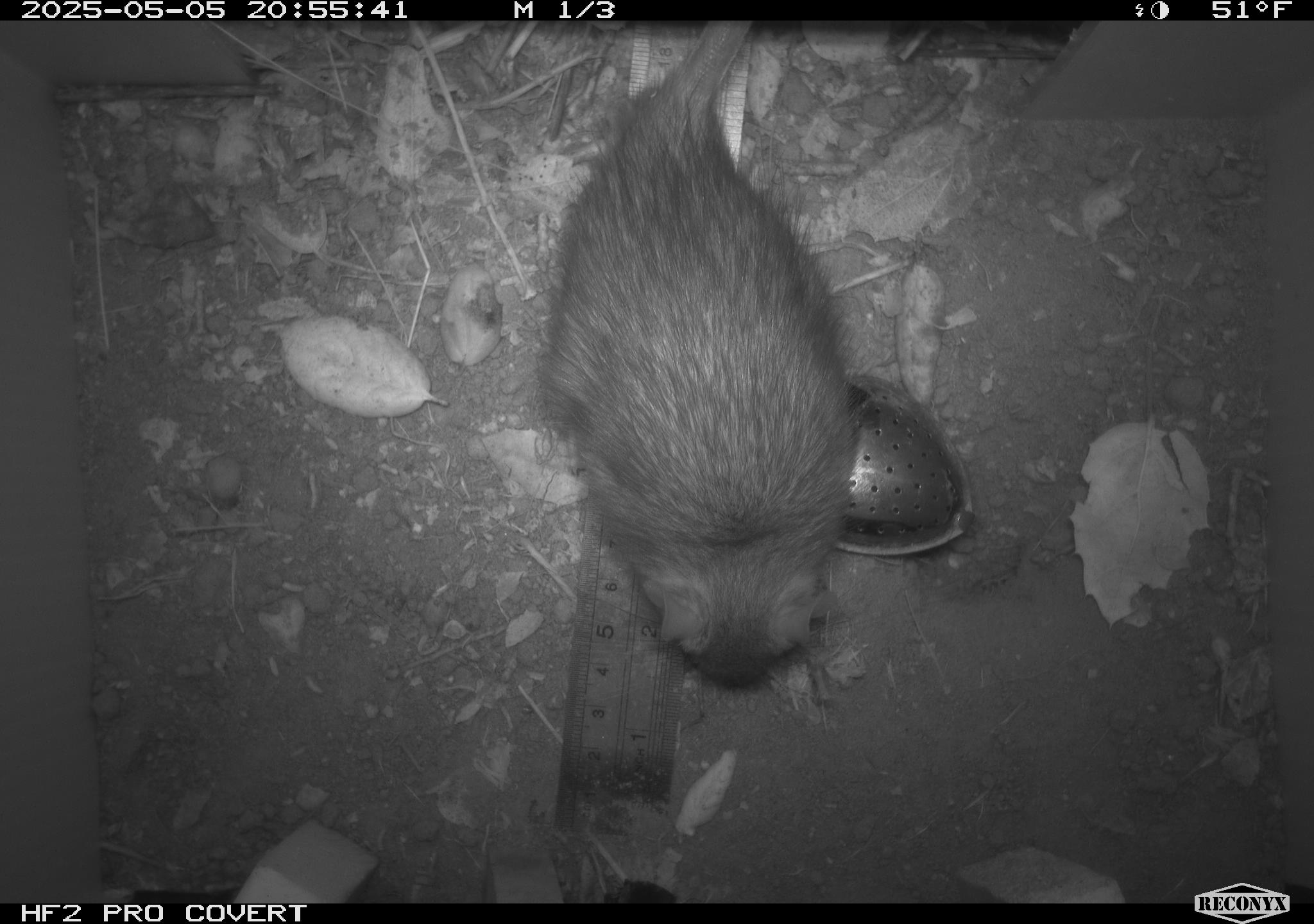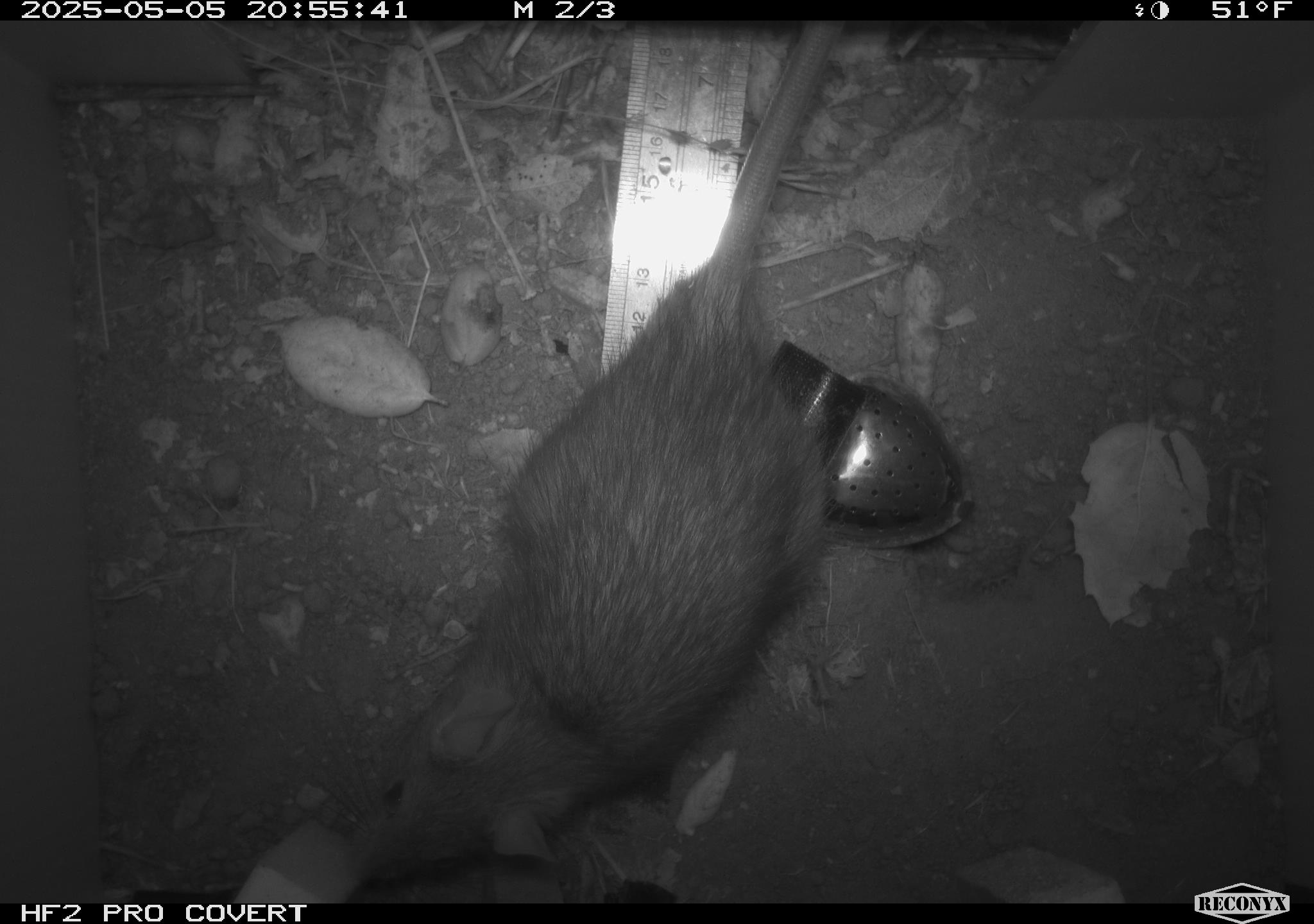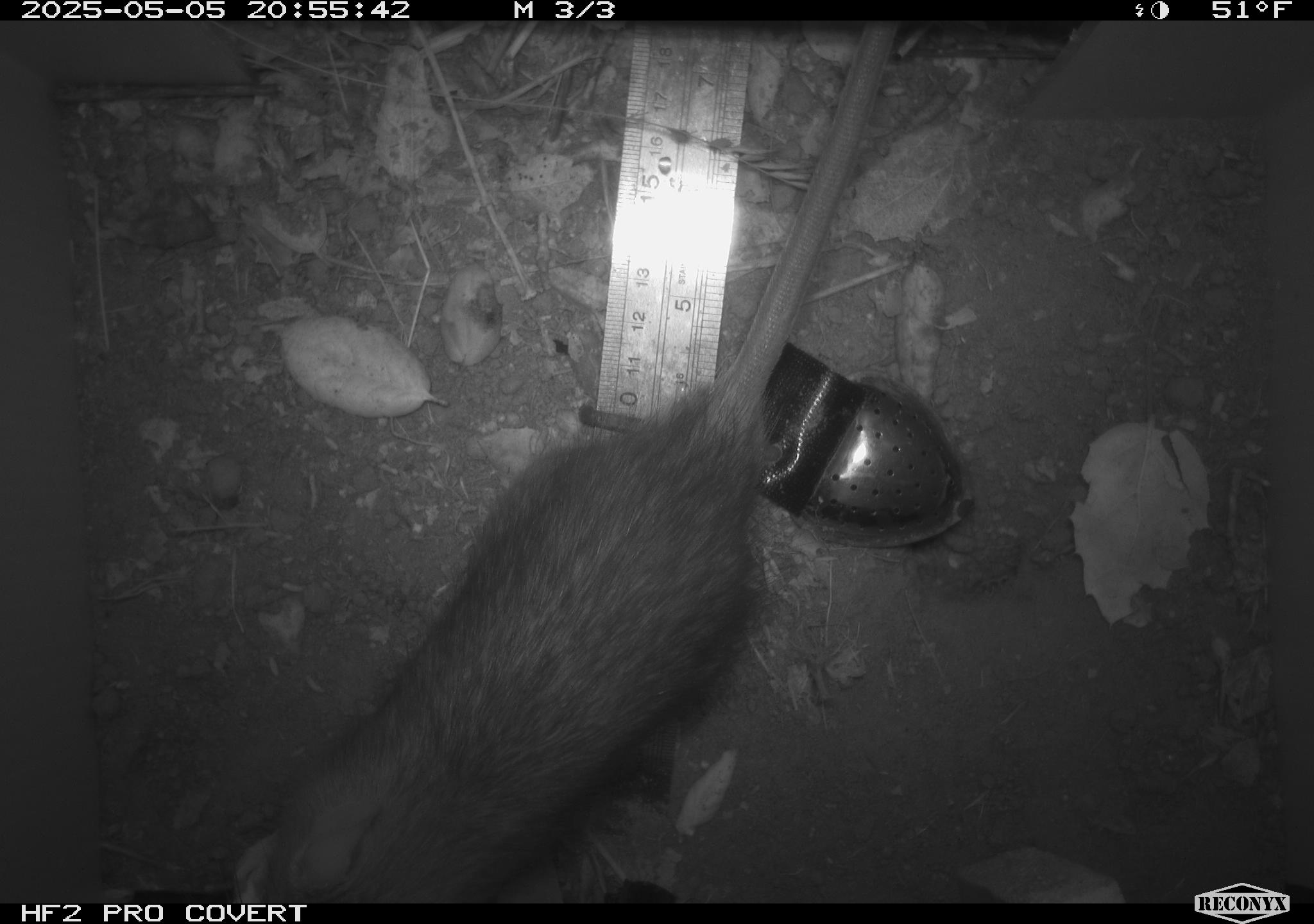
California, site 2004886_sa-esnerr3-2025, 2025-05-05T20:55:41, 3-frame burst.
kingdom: Animalia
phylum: Chordata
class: Mammalia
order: Rodentia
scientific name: Rodentia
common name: rodent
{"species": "rodent (Rodentia)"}